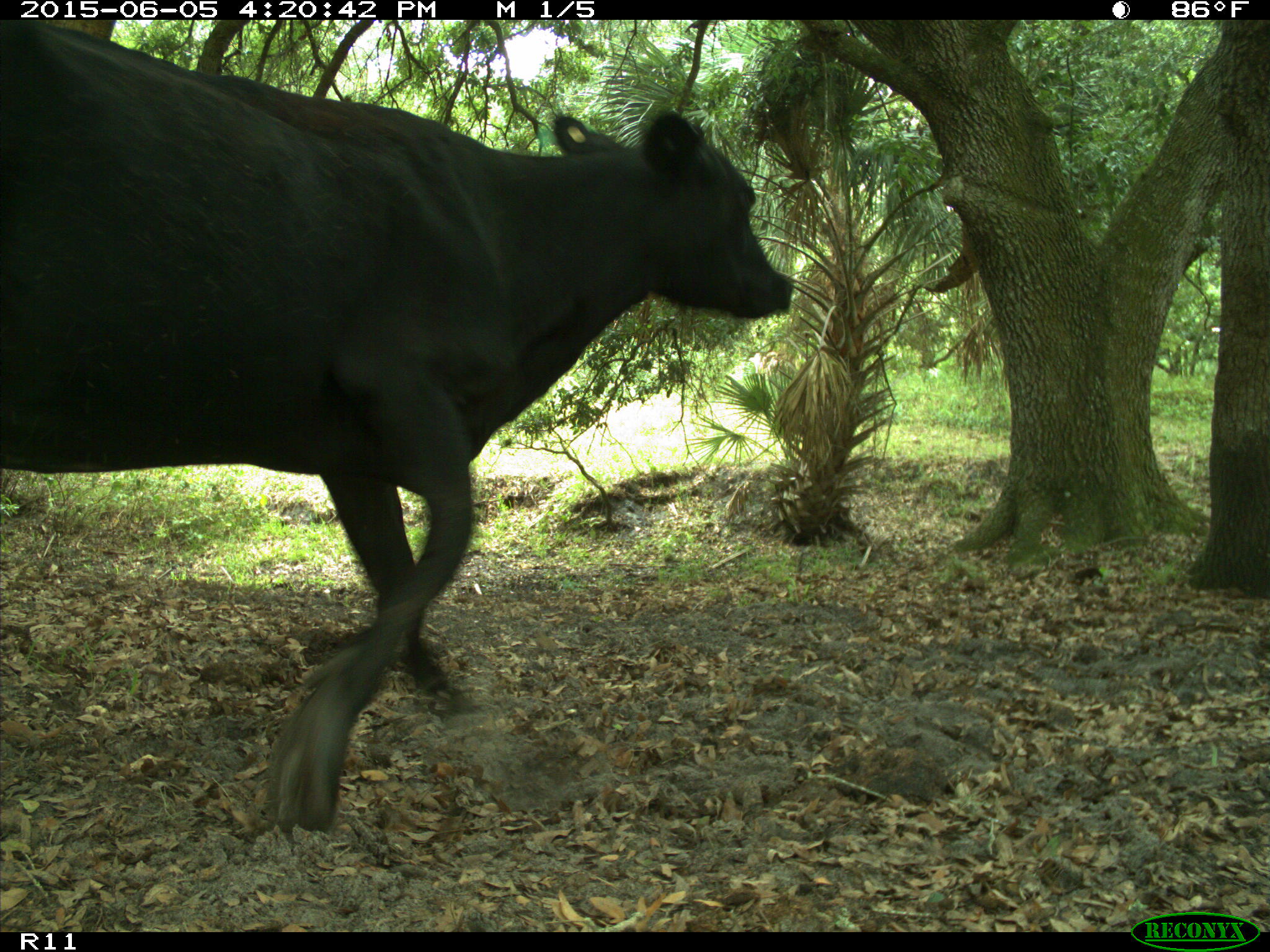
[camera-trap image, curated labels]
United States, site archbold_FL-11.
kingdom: Animalia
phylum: Chordata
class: Mammalia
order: Artiodactyla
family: Bovidae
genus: Bos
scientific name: Bos taurus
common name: domestic cow